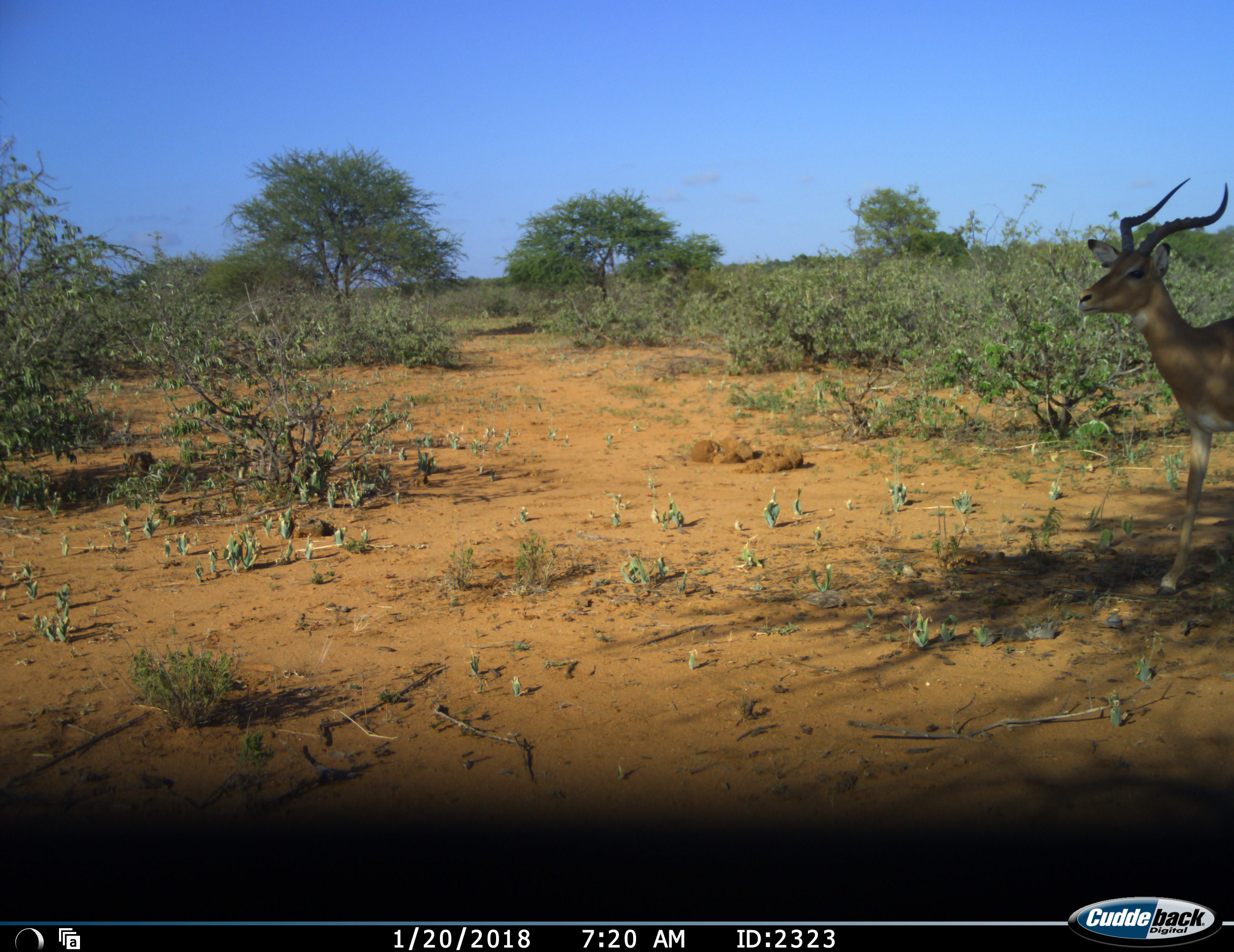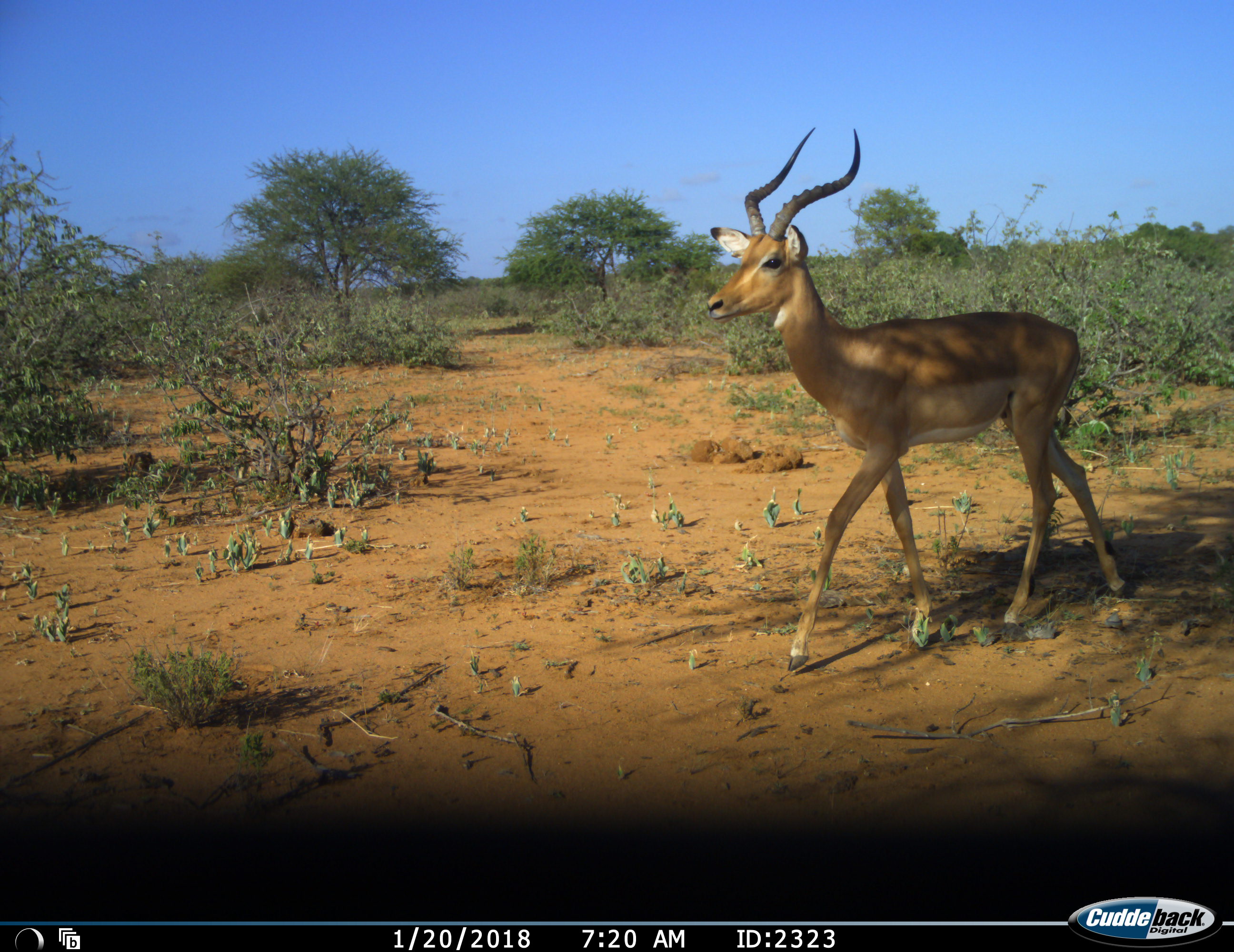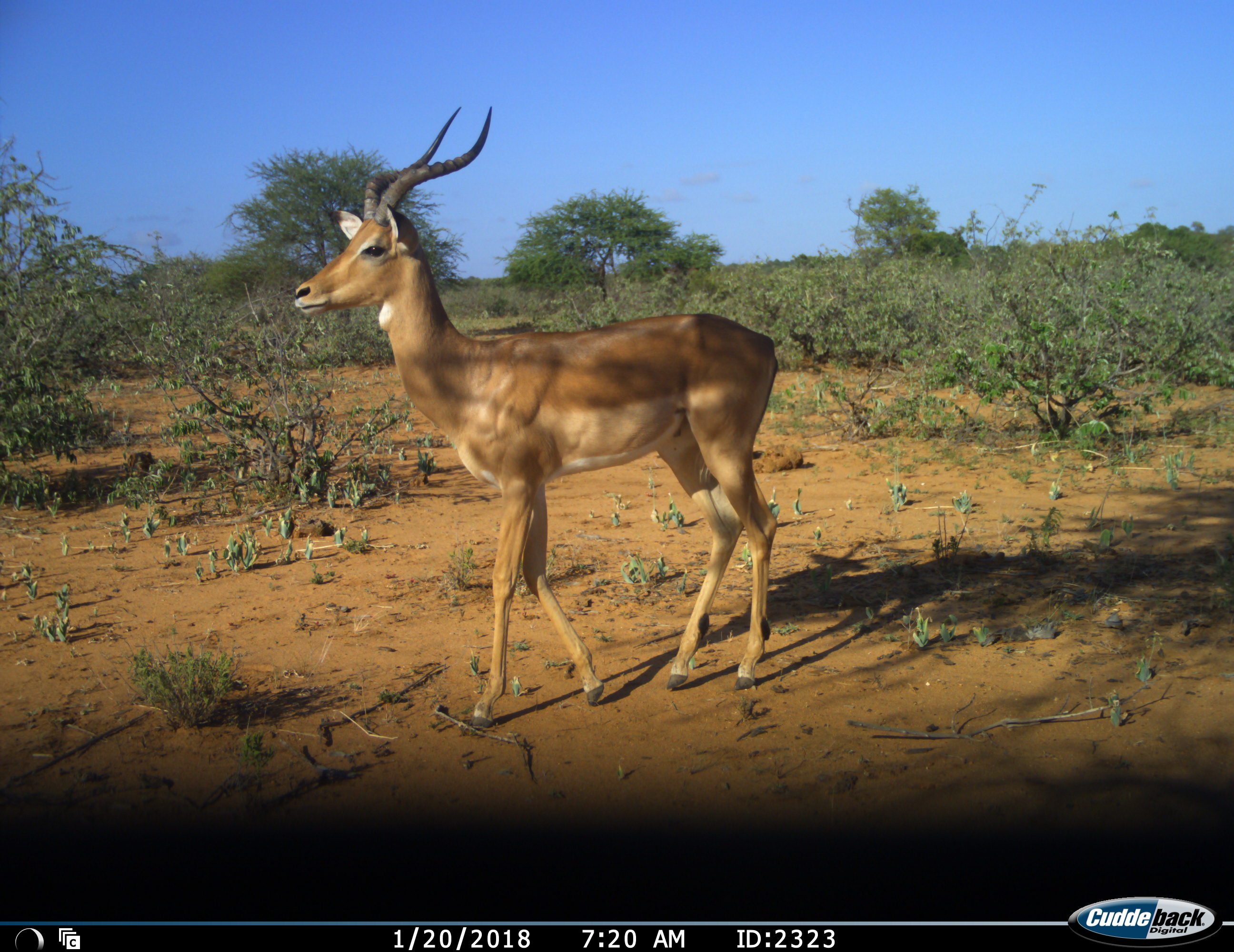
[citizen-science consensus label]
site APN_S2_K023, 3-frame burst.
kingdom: Animalia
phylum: Chordata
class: Mammalia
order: Artiodactyla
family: Bovidae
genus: Aepyceros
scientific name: Aepyceros melampus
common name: impala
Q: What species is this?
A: Impala (Aepyceros melampus).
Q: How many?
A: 1.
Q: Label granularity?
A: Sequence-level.